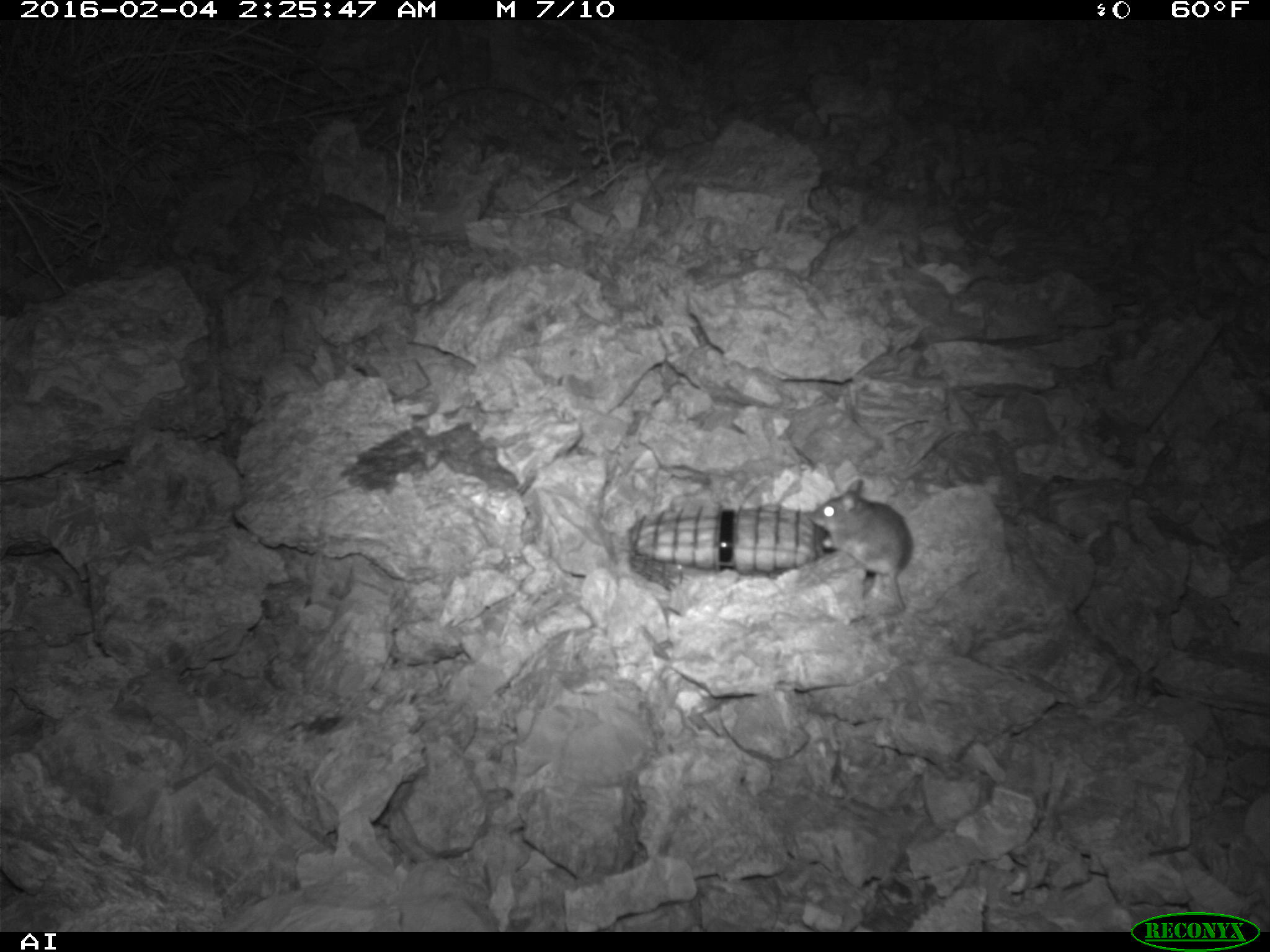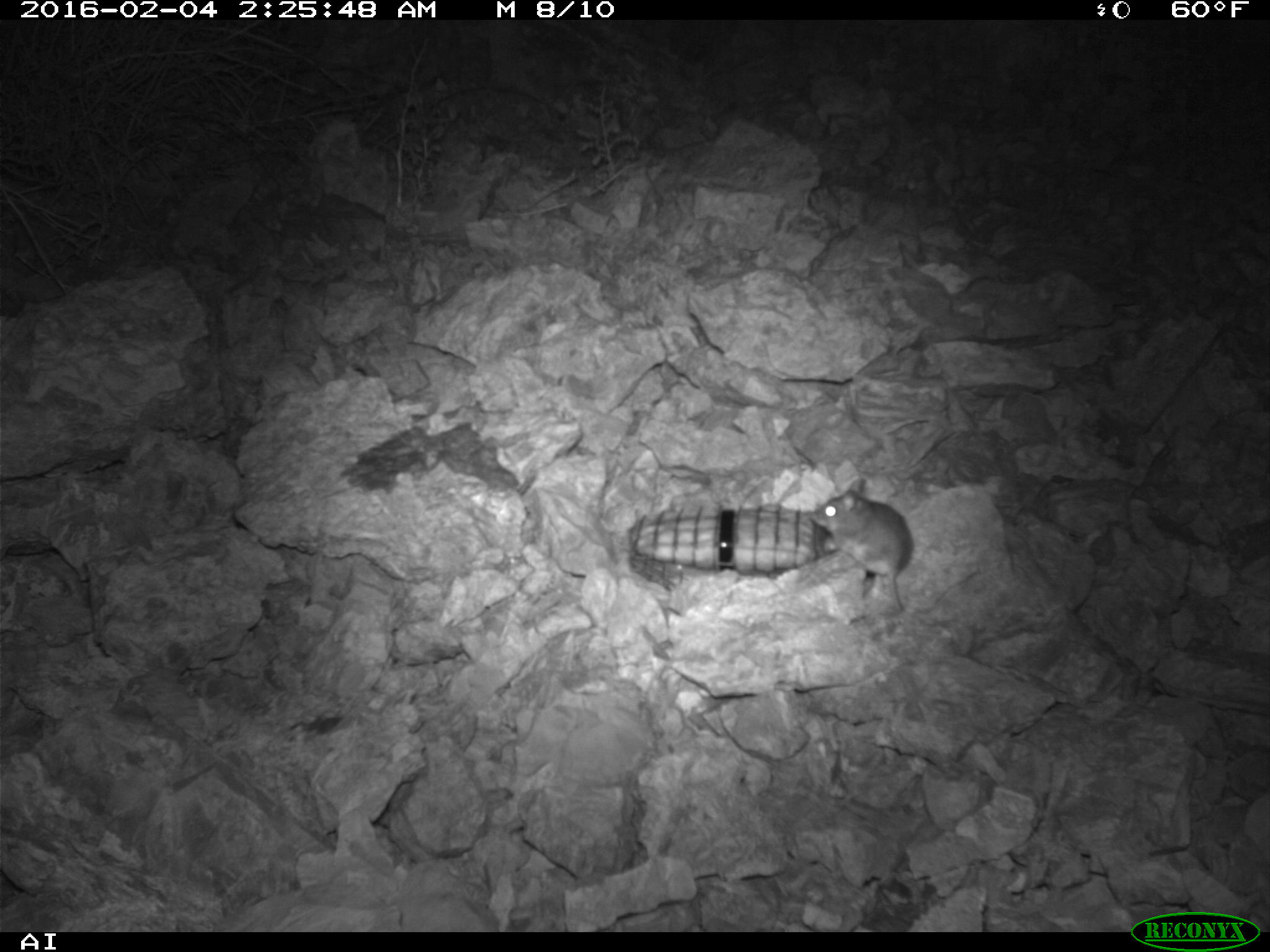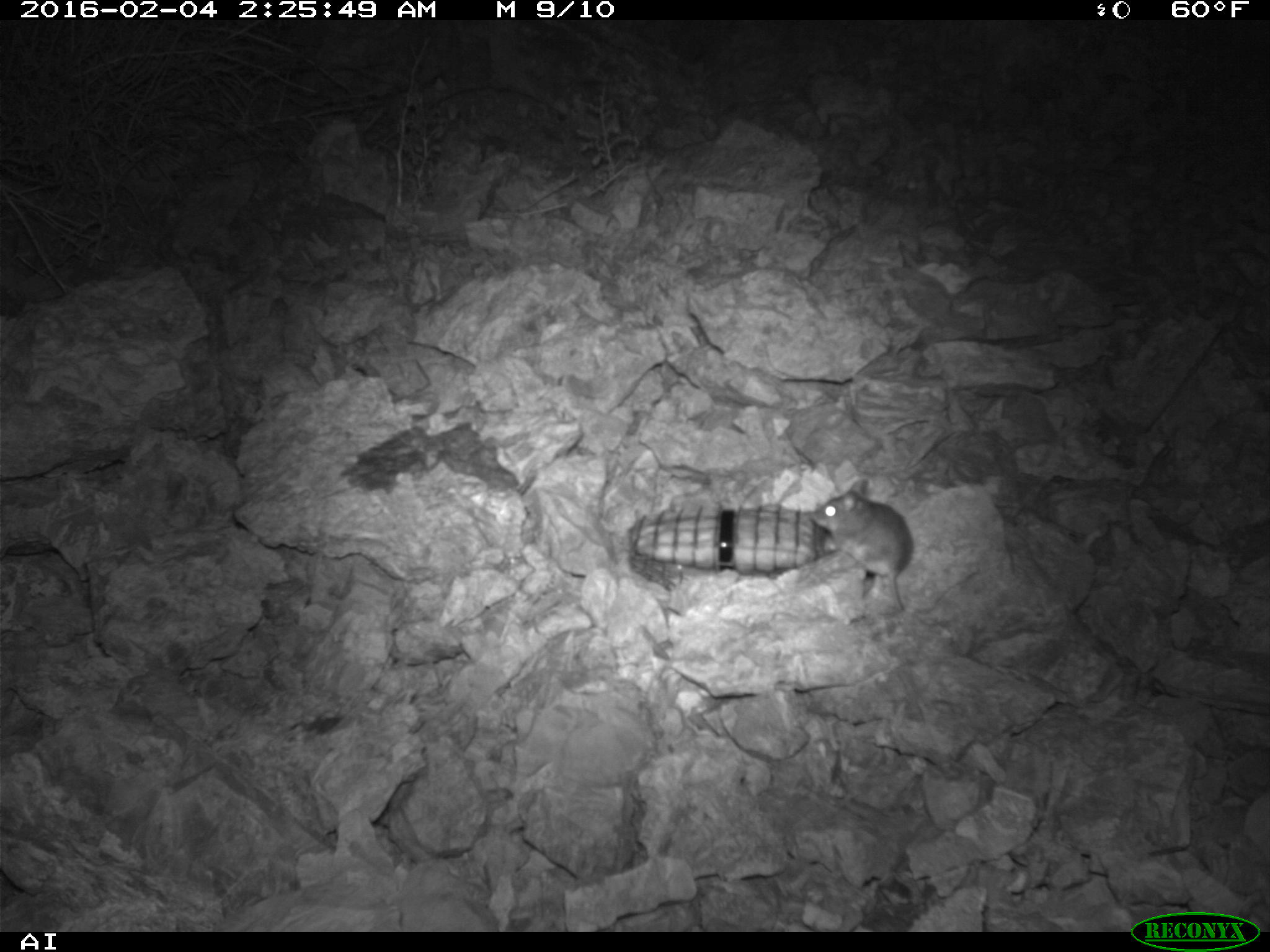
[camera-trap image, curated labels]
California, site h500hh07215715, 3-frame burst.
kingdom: Animalia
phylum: Chordata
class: Mammalia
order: Rodentia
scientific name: Rodentia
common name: rodent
Rodent (Rodentia).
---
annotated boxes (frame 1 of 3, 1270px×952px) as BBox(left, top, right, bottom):
rodent: BBox(808, 478, 913, 609)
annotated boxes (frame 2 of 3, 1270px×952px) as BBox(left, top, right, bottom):
rodent: BBox(807, 476, 912, 609)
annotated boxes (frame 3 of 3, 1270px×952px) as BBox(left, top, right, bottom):
rodent: BBox(805, 475, 913, 618)